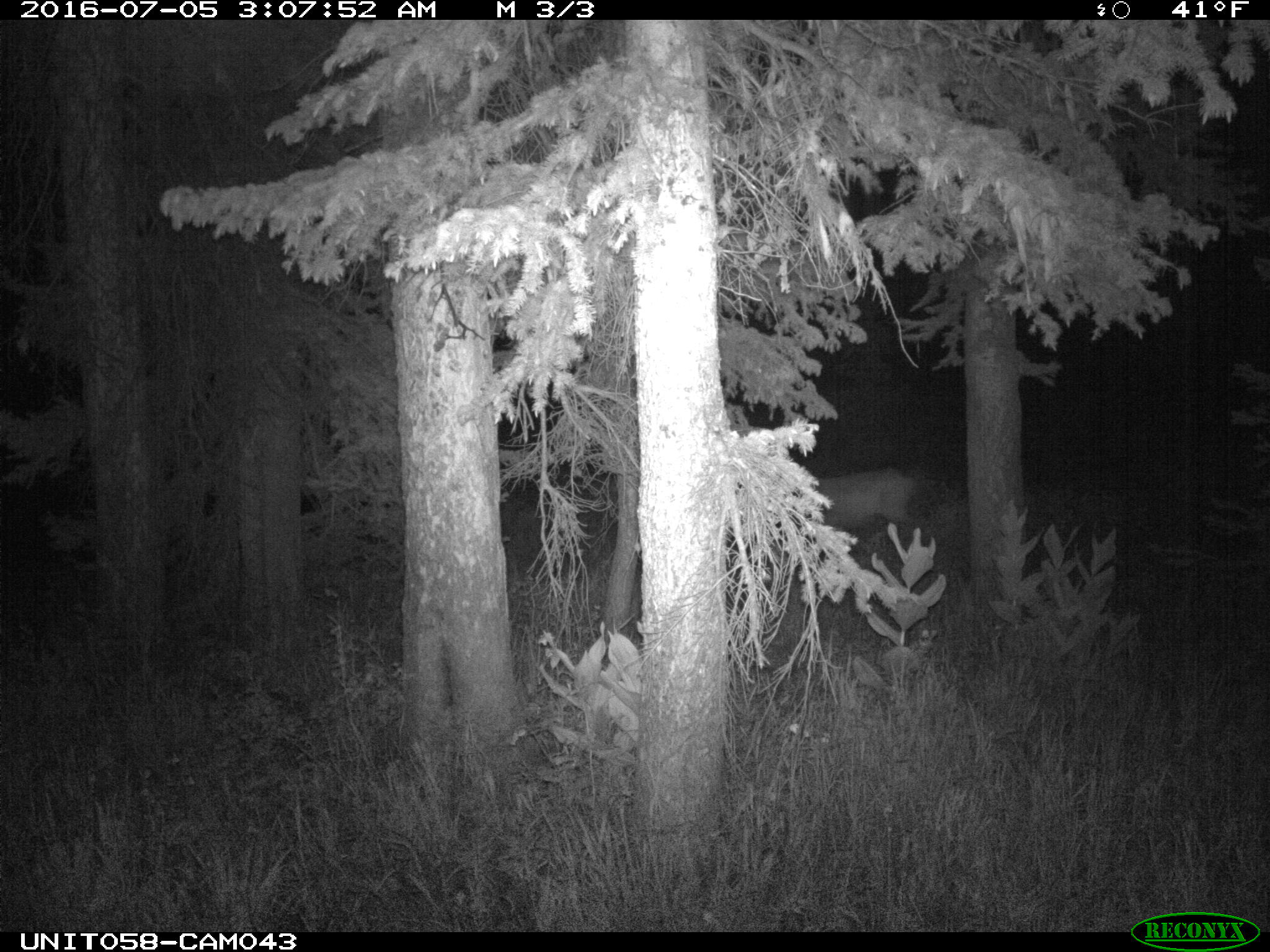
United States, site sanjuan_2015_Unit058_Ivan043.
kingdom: Animalia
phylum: Chordata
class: Mammalia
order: Artiodactyla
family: Cervidae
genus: Odocoileus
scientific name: Odocoileus hemionus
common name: mule deer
Odocoileus hemionus (mule deer).